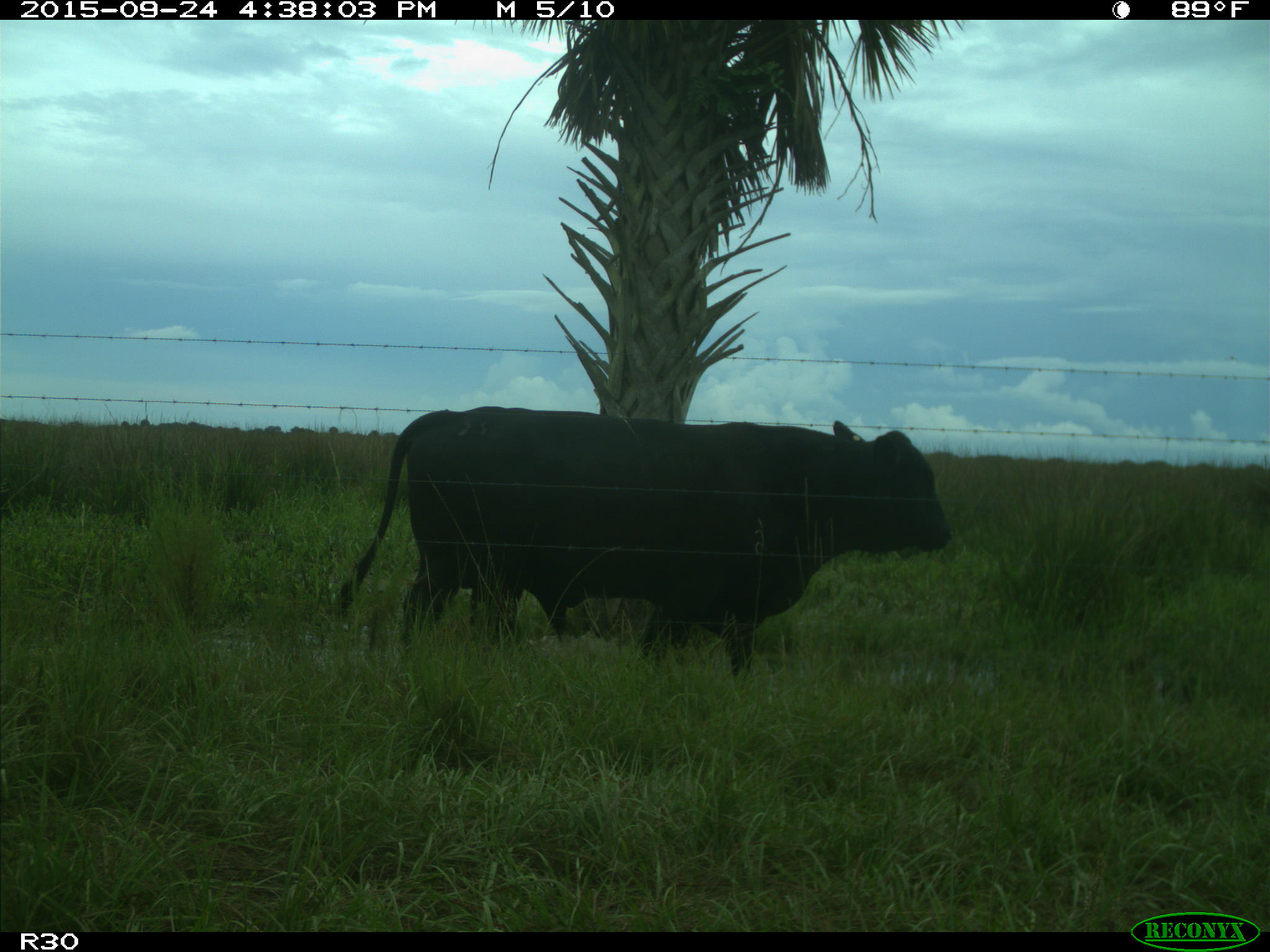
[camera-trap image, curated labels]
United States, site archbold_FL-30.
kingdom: Animalia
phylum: Chordata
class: Mammalia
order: Artiodactyla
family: Bovidae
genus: Bos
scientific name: Bos taurus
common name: domestic cow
Bos taurus (domestic cow).